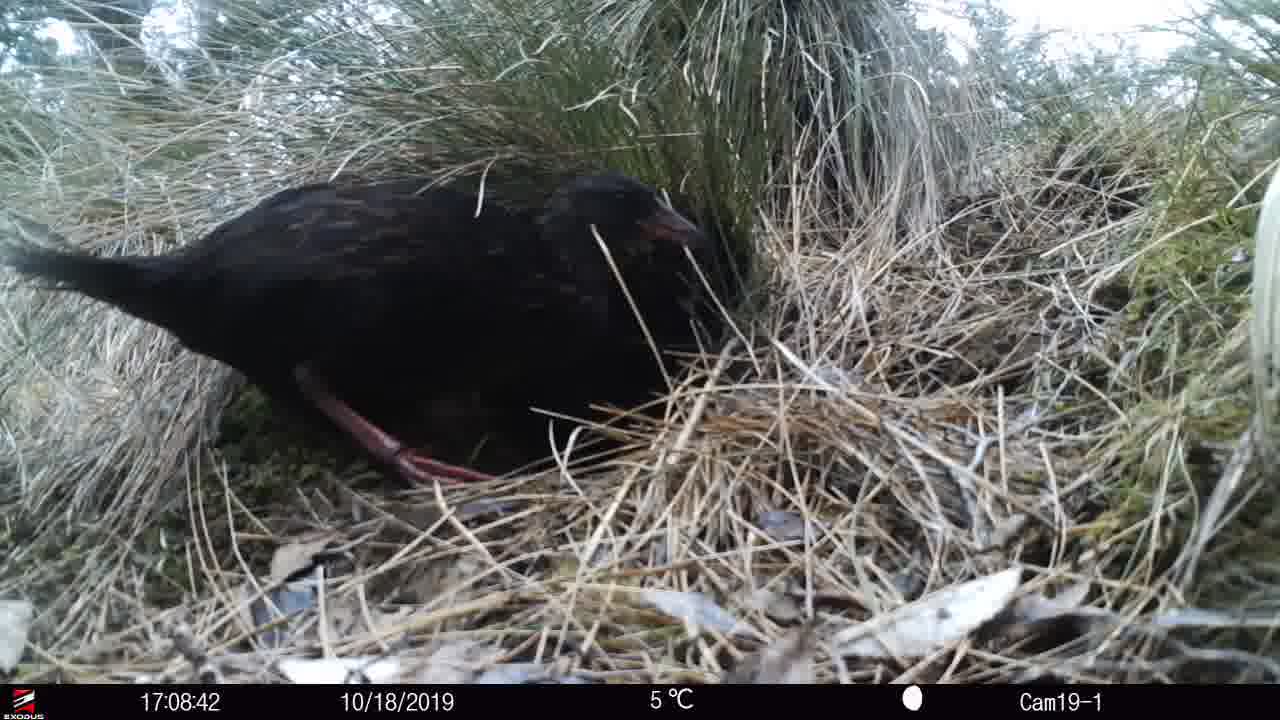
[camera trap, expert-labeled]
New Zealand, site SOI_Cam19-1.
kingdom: Animalia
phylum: Chordata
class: Aves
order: Gruiformes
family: Rallidae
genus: Gallirallus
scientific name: Gallirallus australis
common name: weka